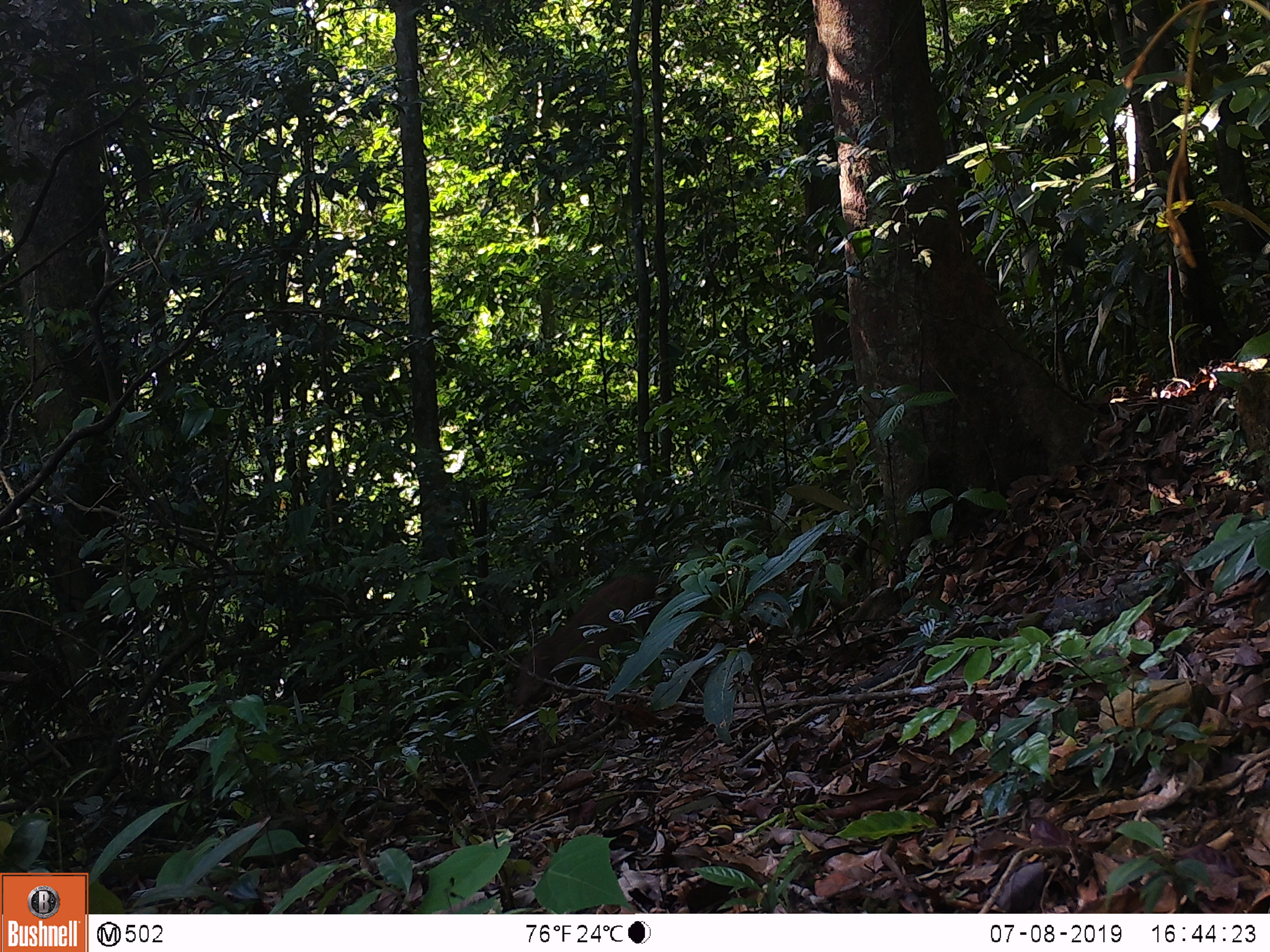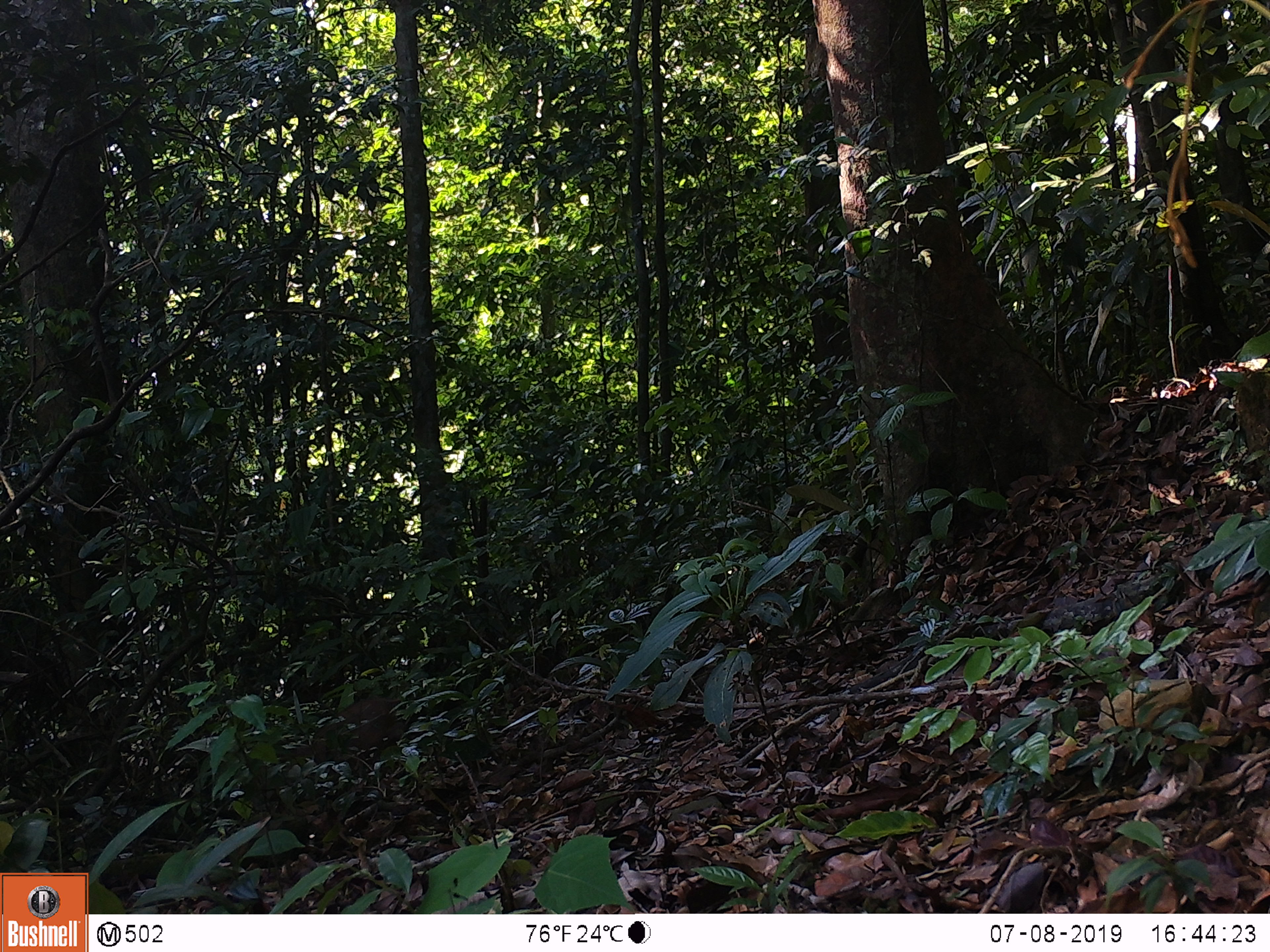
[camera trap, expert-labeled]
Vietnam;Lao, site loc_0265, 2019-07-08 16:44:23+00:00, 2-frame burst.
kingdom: Animalia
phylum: Chordata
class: Mammalia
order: Artiodactyla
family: Suidae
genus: Sus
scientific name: Sus scrofa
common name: eurasian wild pig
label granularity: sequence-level